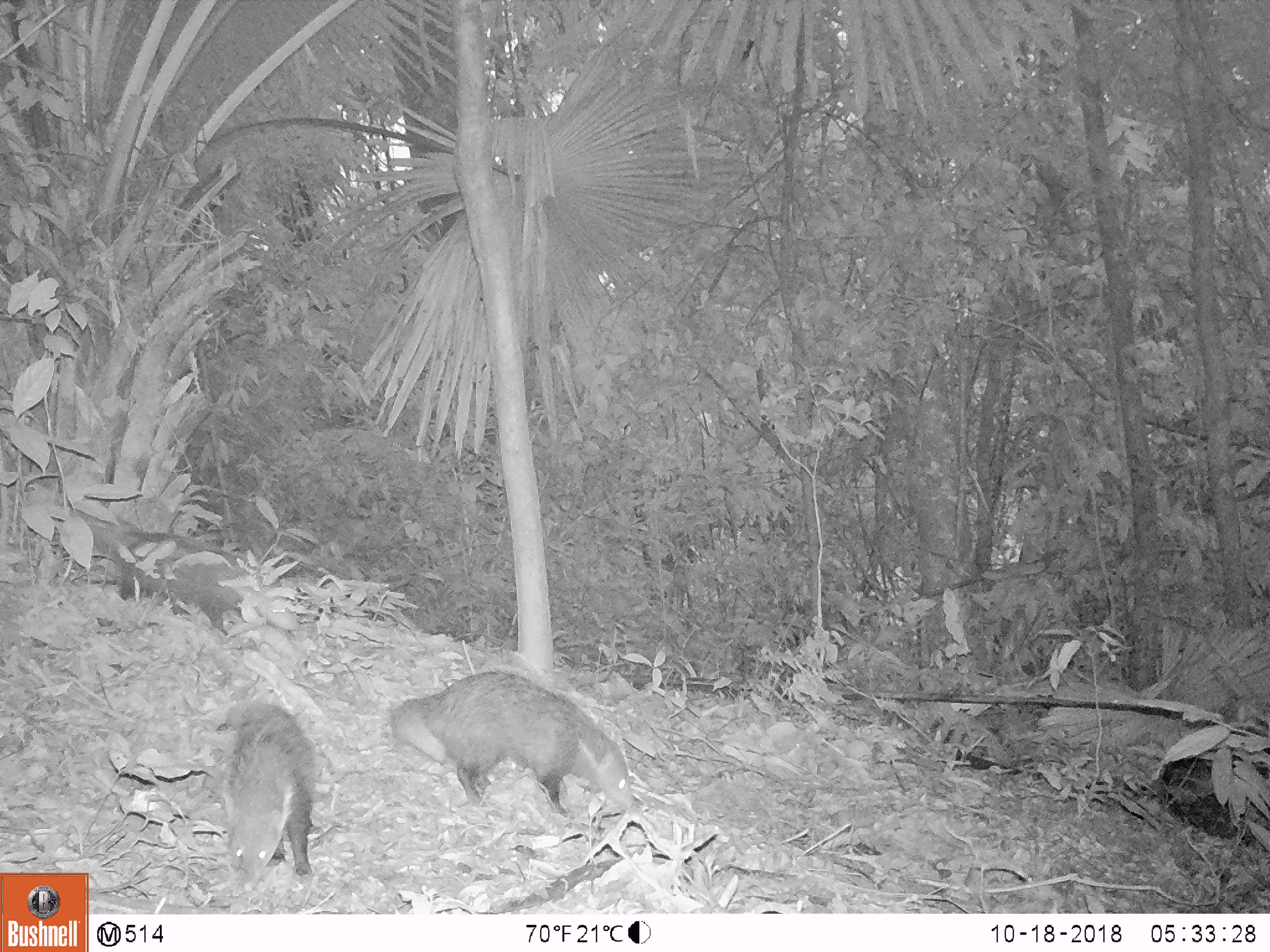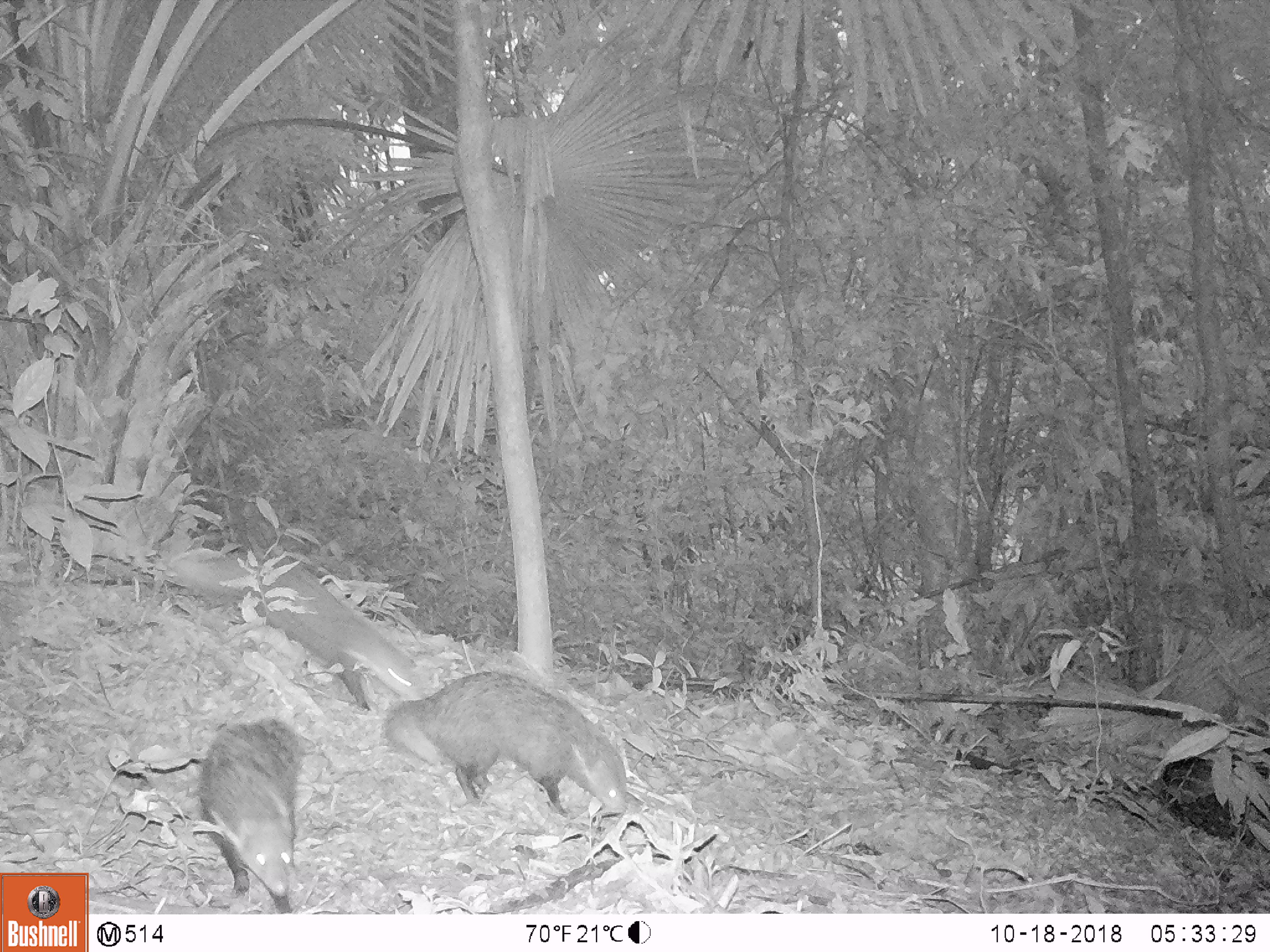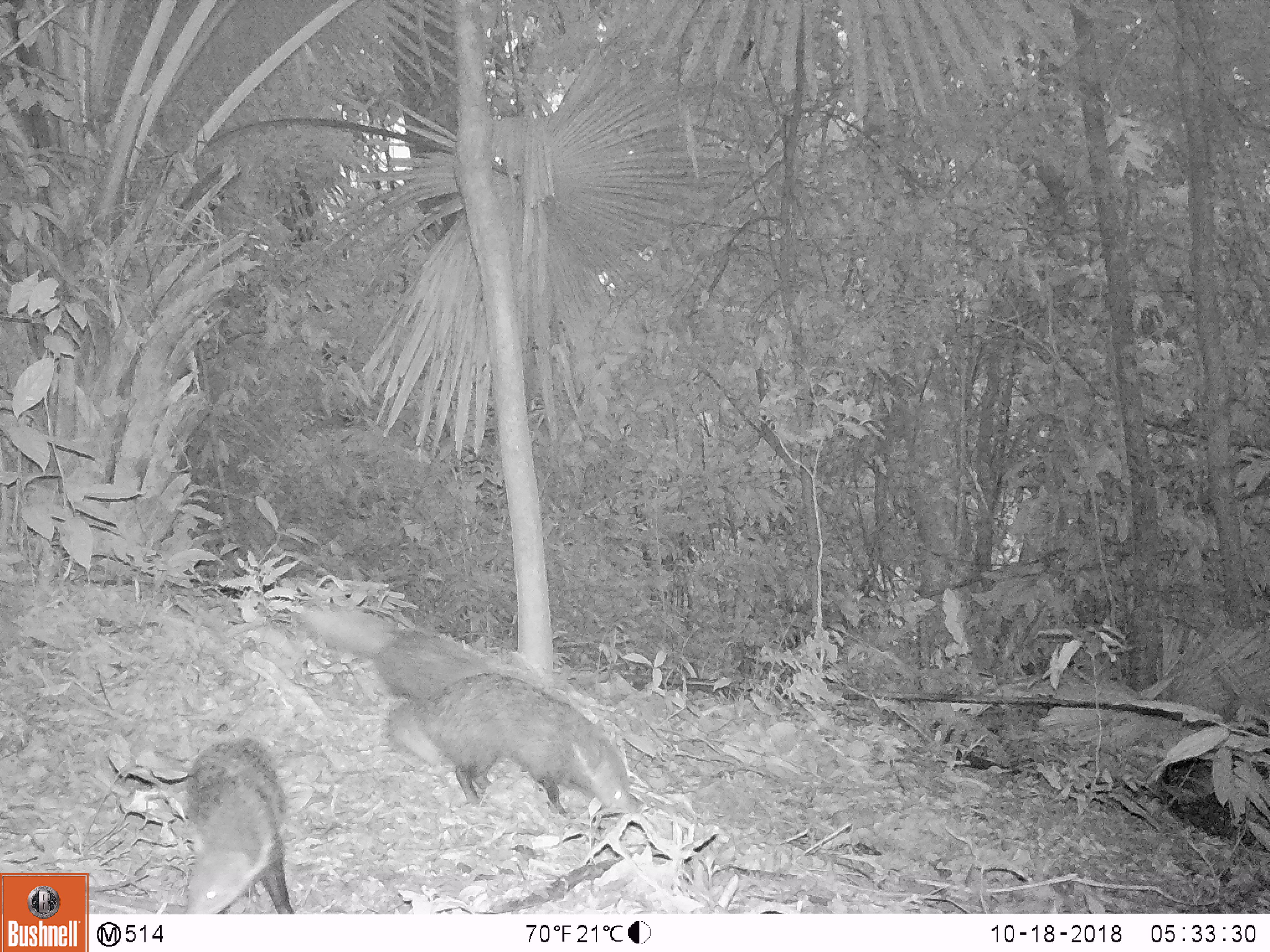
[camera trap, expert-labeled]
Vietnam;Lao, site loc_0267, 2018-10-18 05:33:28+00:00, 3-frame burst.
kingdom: Animalia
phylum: Chordata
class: Mammalia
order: Carnivora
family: Herpestidae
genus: Urva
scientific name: Urva urva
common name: crab-eating mongoose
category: crab eating mongoose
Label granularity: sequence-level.